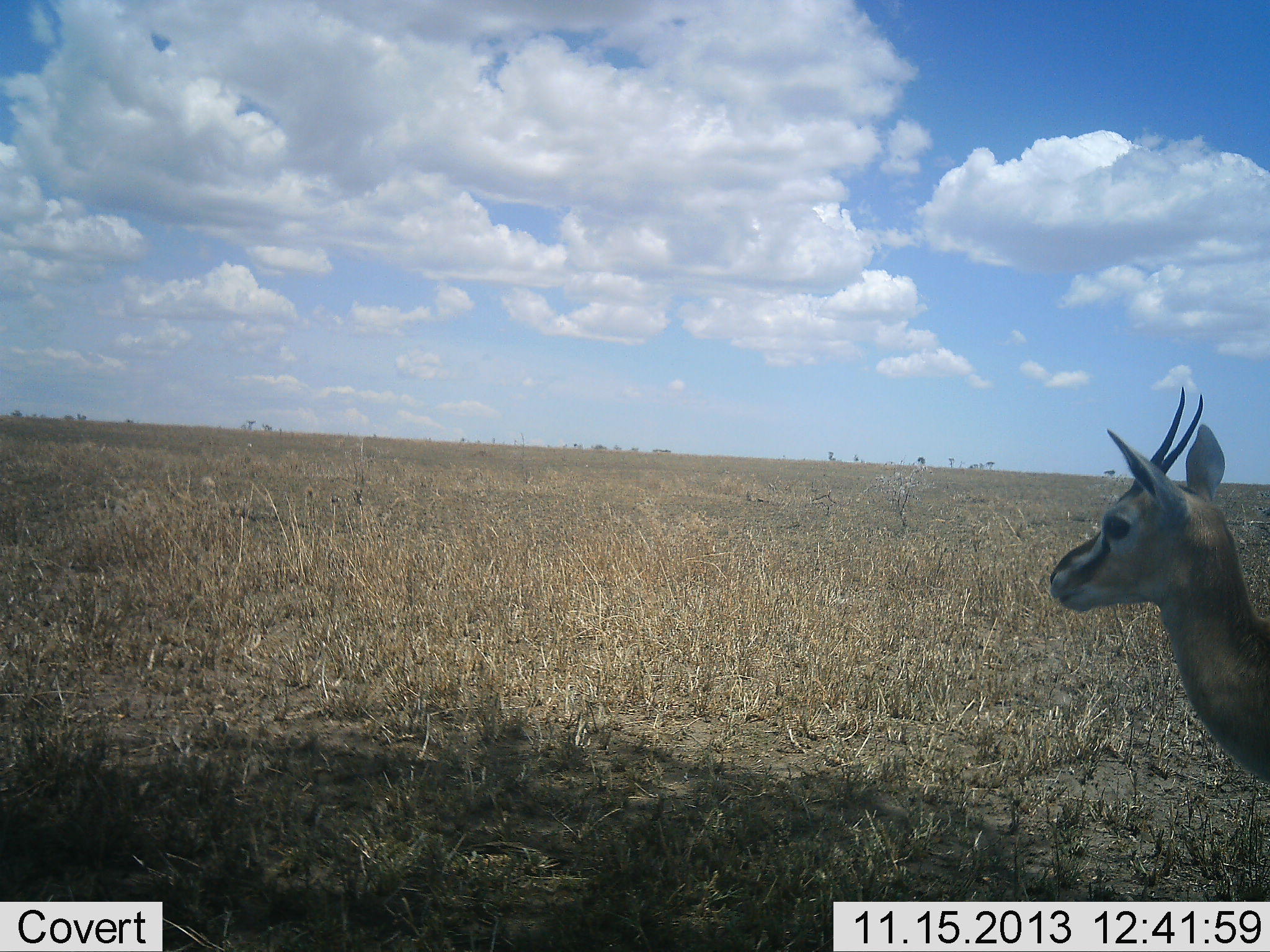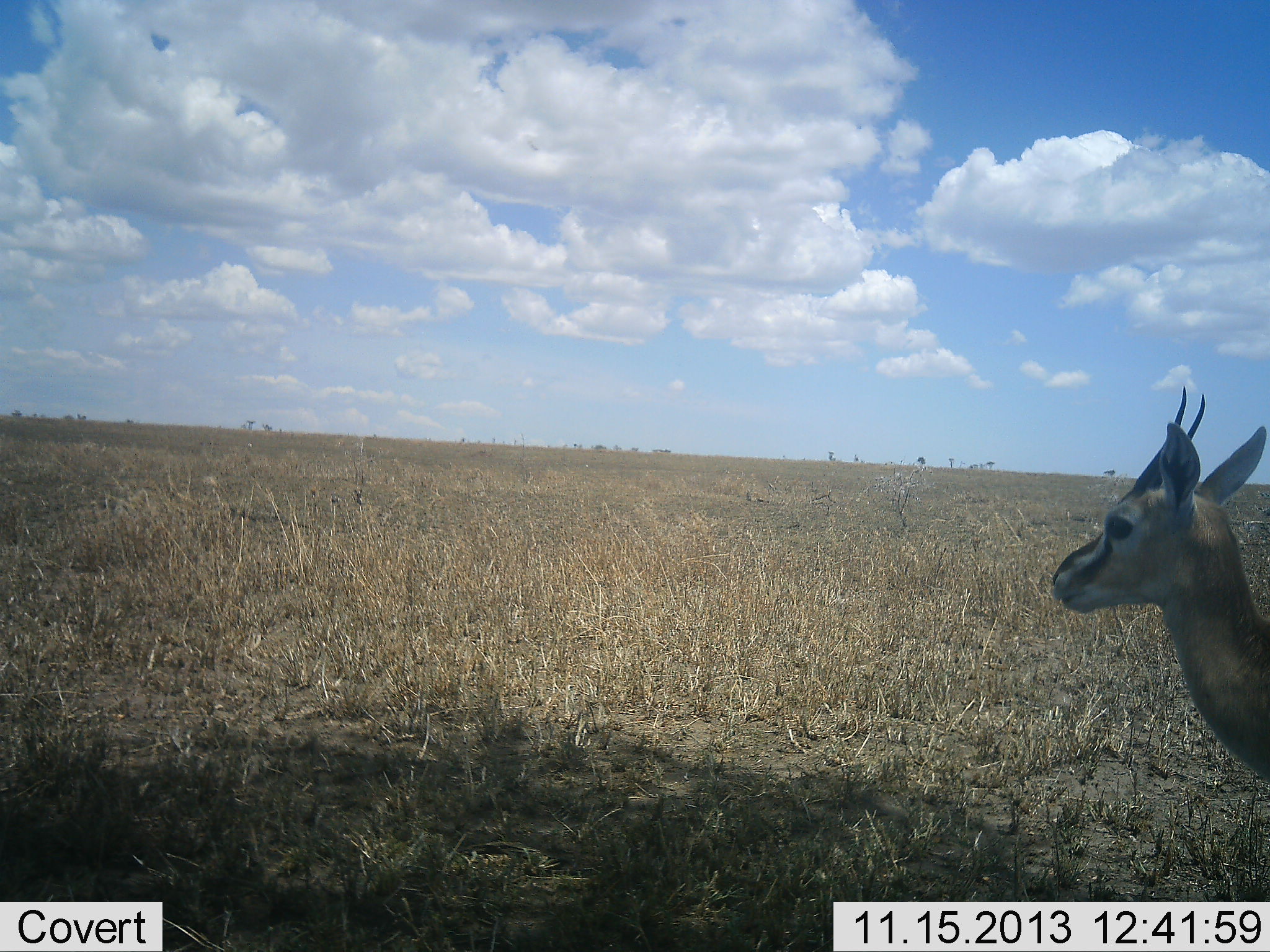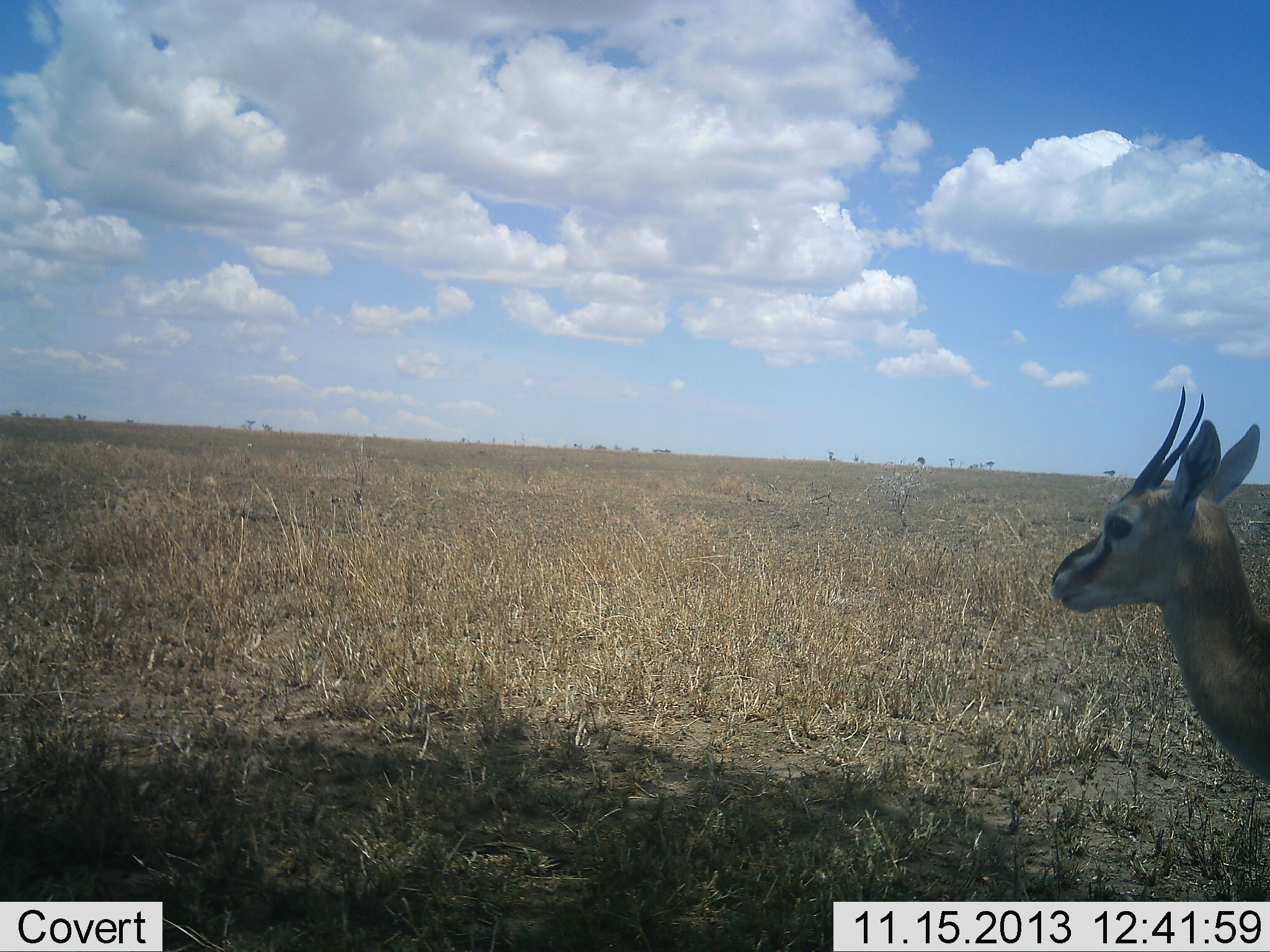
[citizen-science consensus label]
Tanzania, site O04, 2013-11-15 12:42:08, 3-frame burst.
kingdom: Animalia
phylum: Chordata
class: Mammalia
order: Artiodactyla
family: Bovidae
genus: Eudorcas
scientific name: Eudorcas thomsonii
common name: thomson's gazelle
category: gazellethomsons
Gazellethomsons (thomson's gazelle) (Eudorcas thomsonii), count 1. Behavior (volunteer vote fractions): standing 100%, resting 0%, moving 0%, interacting 0%. Young present (vote fraction): 0%. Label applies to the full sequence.